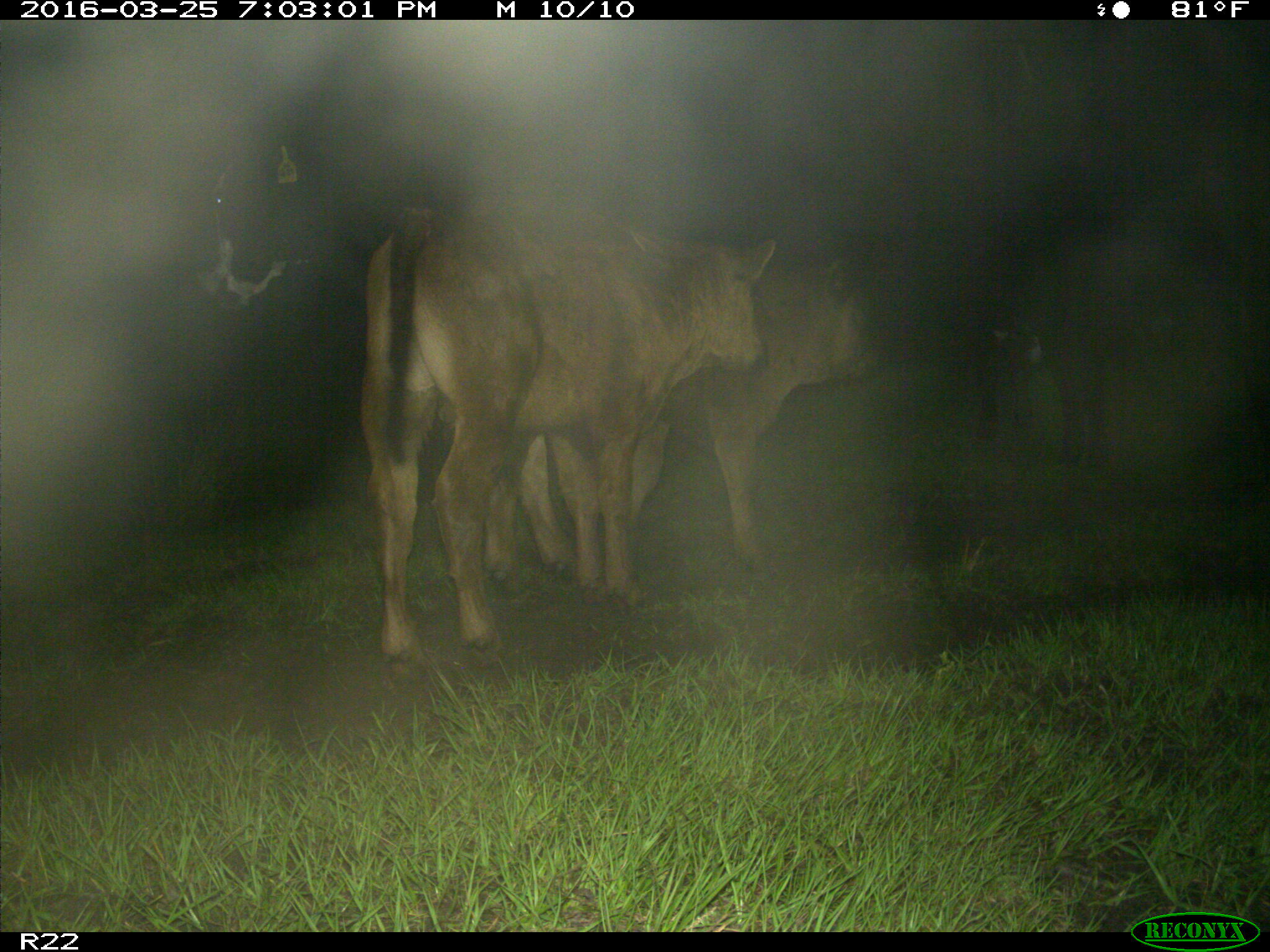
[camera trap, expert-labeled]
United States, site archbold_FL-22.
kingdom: Animalia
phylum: Chordata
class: Mammalia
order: Artiodactyla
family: Bovidae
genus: Bos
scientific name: Bos taurus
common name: domestic cow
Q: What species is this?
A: Bos taurus (domestic cow).